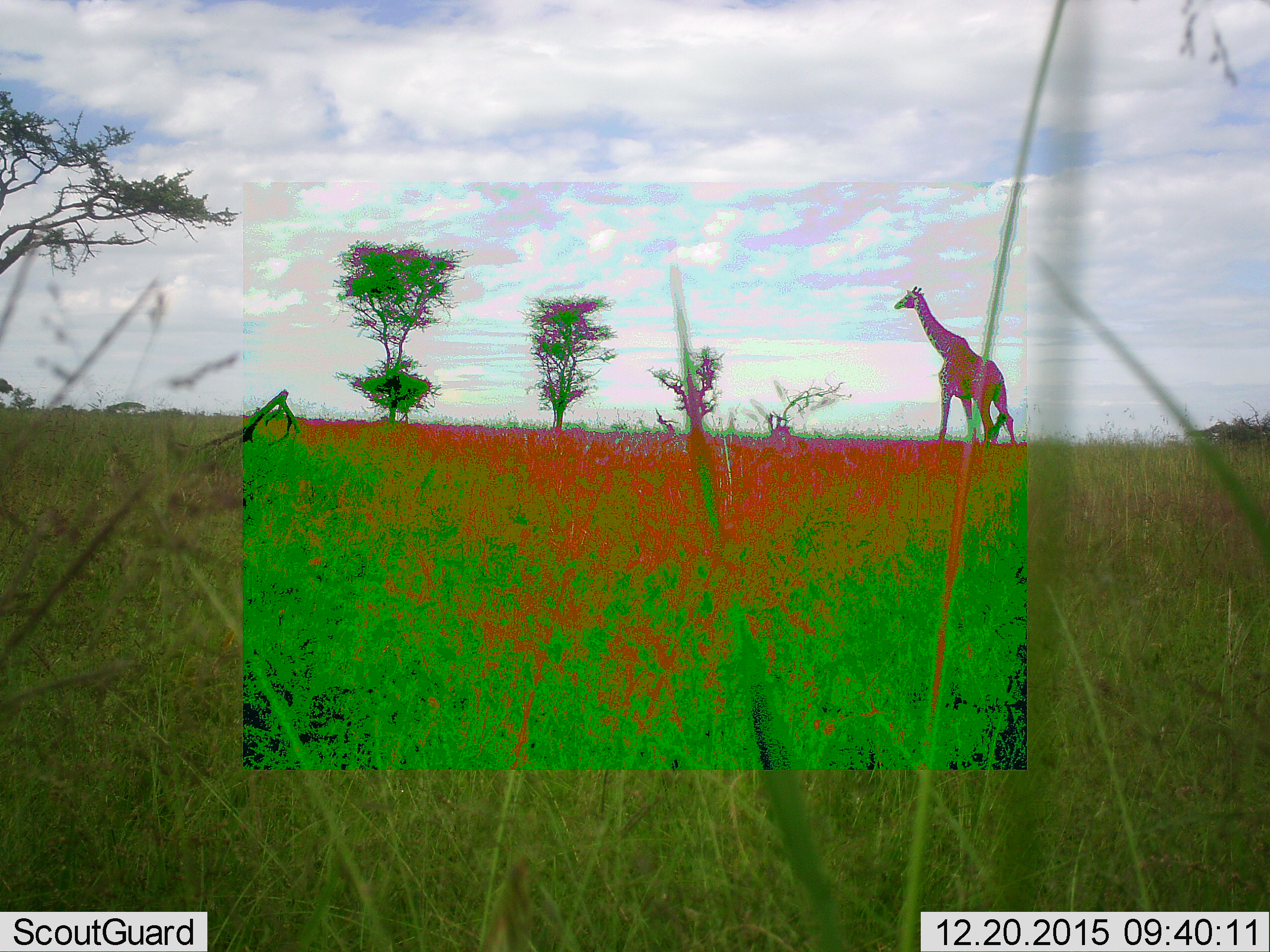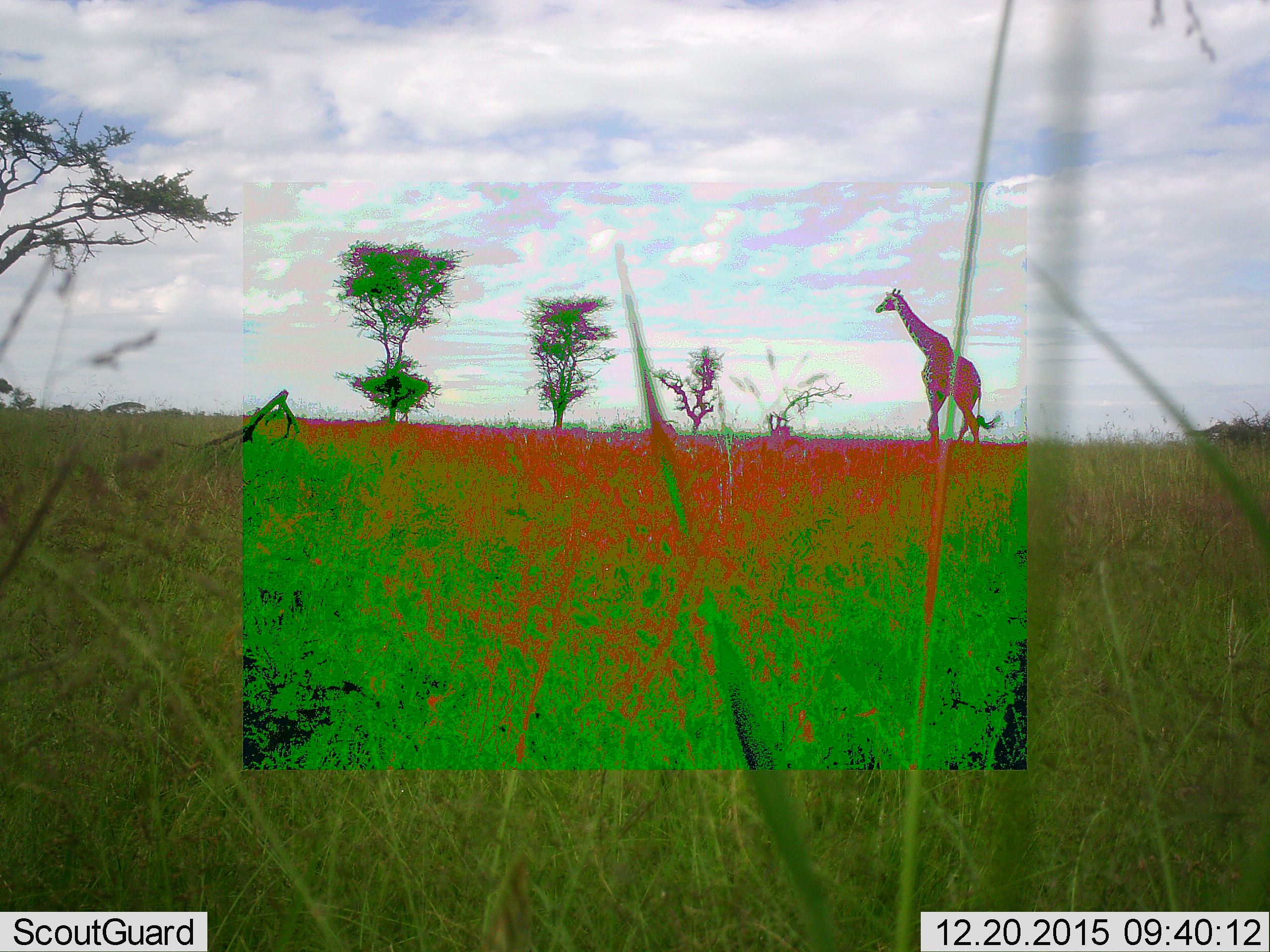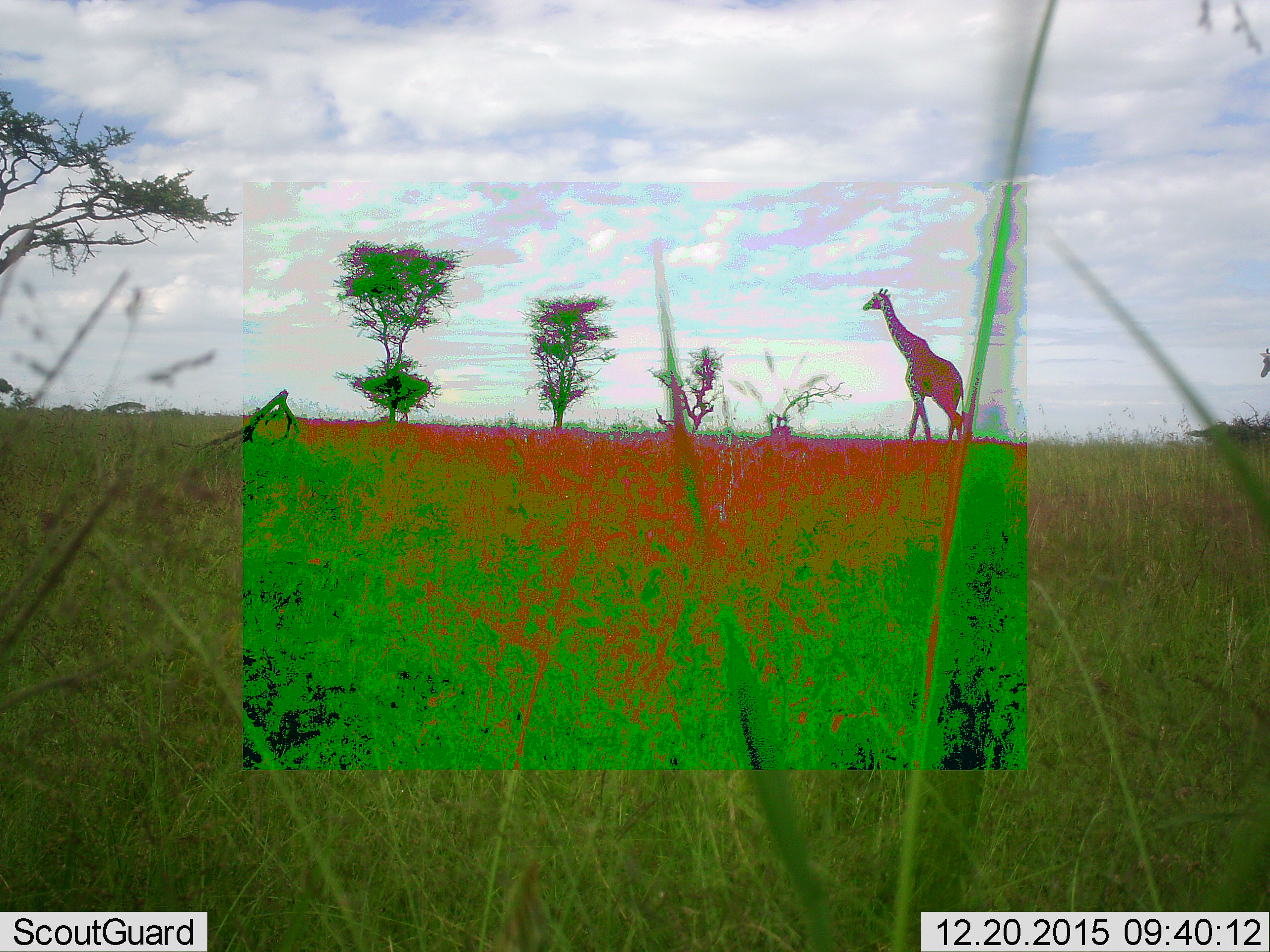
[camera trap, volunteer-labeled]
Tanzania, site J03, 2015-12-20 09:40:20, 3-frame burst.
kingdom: Animalia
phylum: Chordata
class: Mammalia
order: Artiodactyla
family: Giraffidae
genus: Giraffa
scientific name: Giraffa camelopardalis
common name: giraffe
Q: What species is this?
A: Giraffe (Giraffa camelopardalis).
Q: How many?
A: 1.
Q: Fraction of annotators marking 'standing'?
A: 20%.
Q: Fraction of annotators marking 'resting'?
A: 0%.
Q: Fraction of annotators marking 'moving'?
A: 80%.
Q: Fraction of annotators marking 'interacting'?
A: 0%.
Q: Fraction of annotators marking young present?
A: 0%.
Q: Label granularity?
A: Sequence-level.